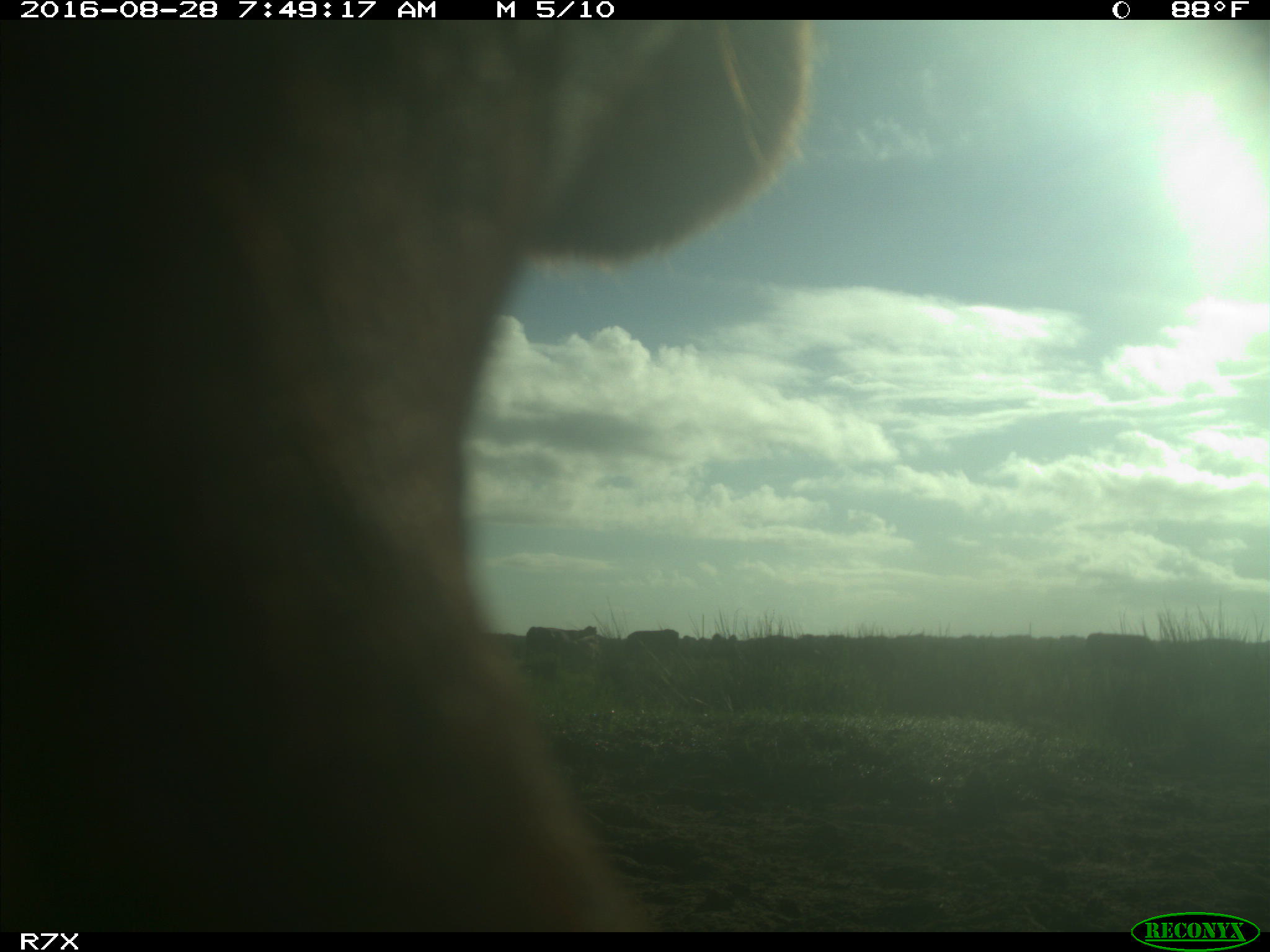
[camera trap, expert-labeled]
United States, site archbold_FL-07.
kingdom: Animalia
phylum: Chordata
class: Mammalia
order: Artiodactyla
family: Bovidae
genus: Bos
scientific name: Bos taurus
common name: domestic cow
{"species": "Bos taurus (domestic cow)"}